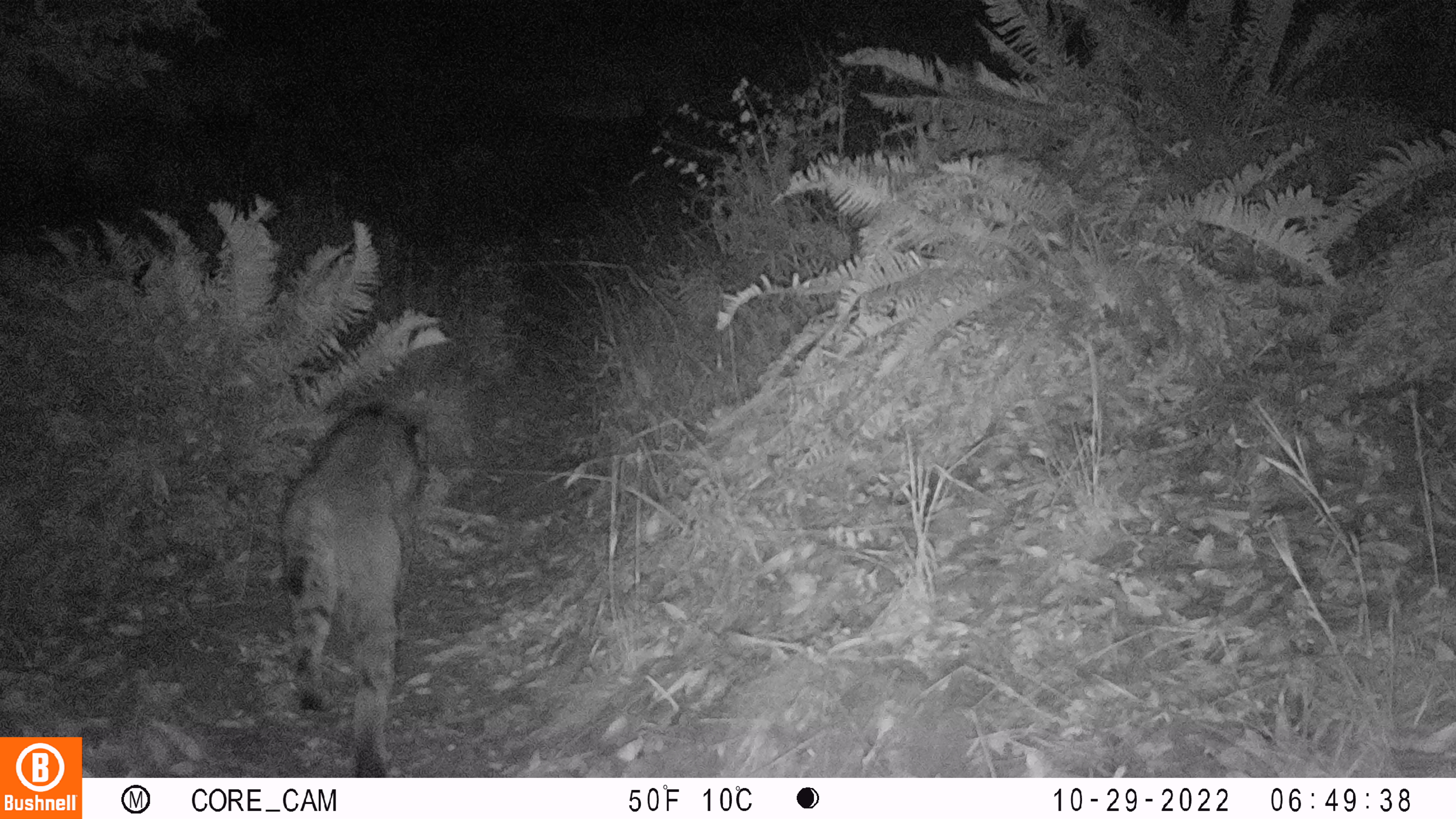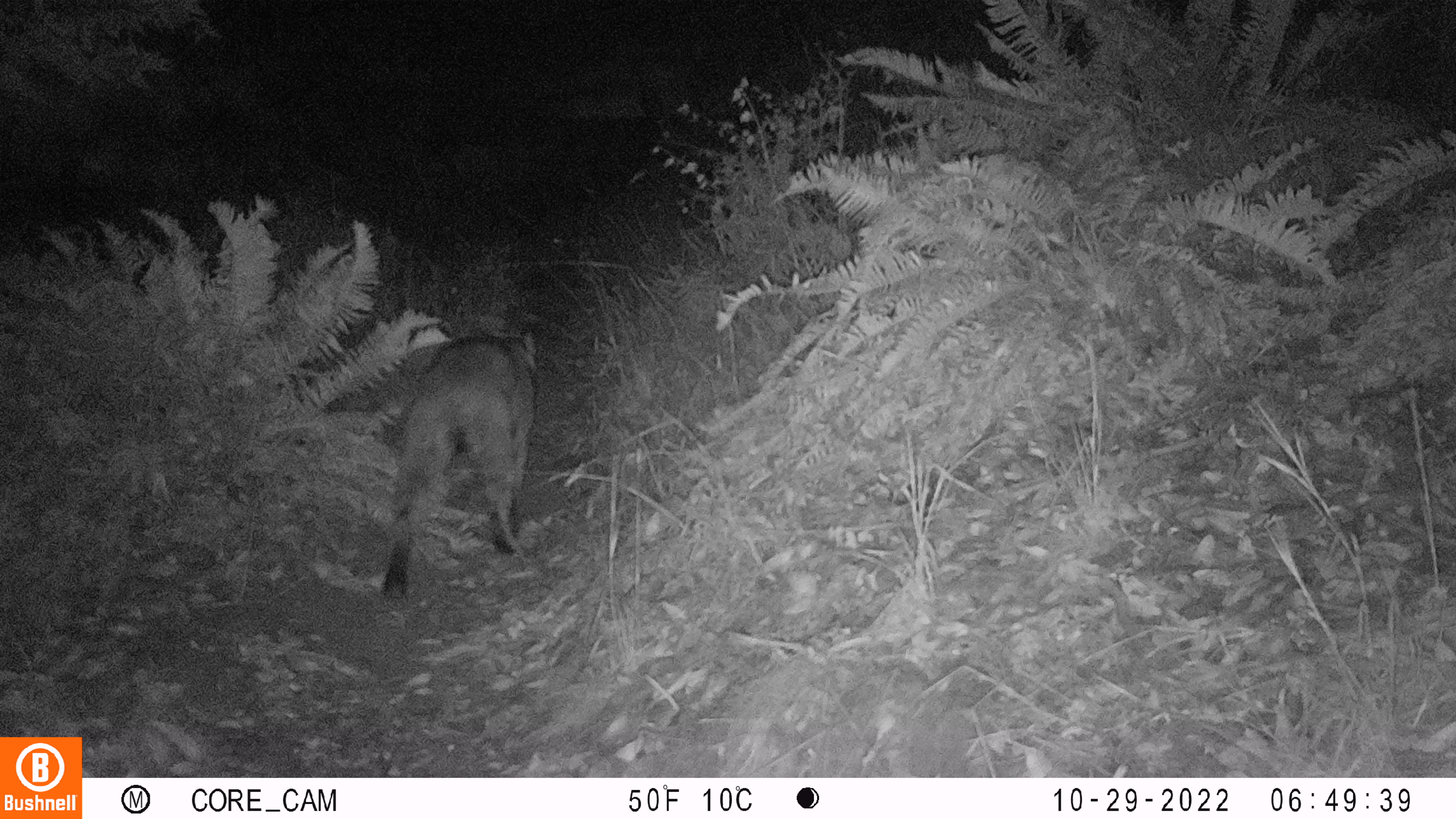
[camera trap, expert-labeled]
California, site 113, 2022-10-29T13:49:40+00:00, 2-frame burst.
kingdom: Animalia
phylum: Chordata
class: Mammalia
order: Carnivora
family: Felidae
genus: Lynx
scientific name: Lynx rufus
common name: bobcat